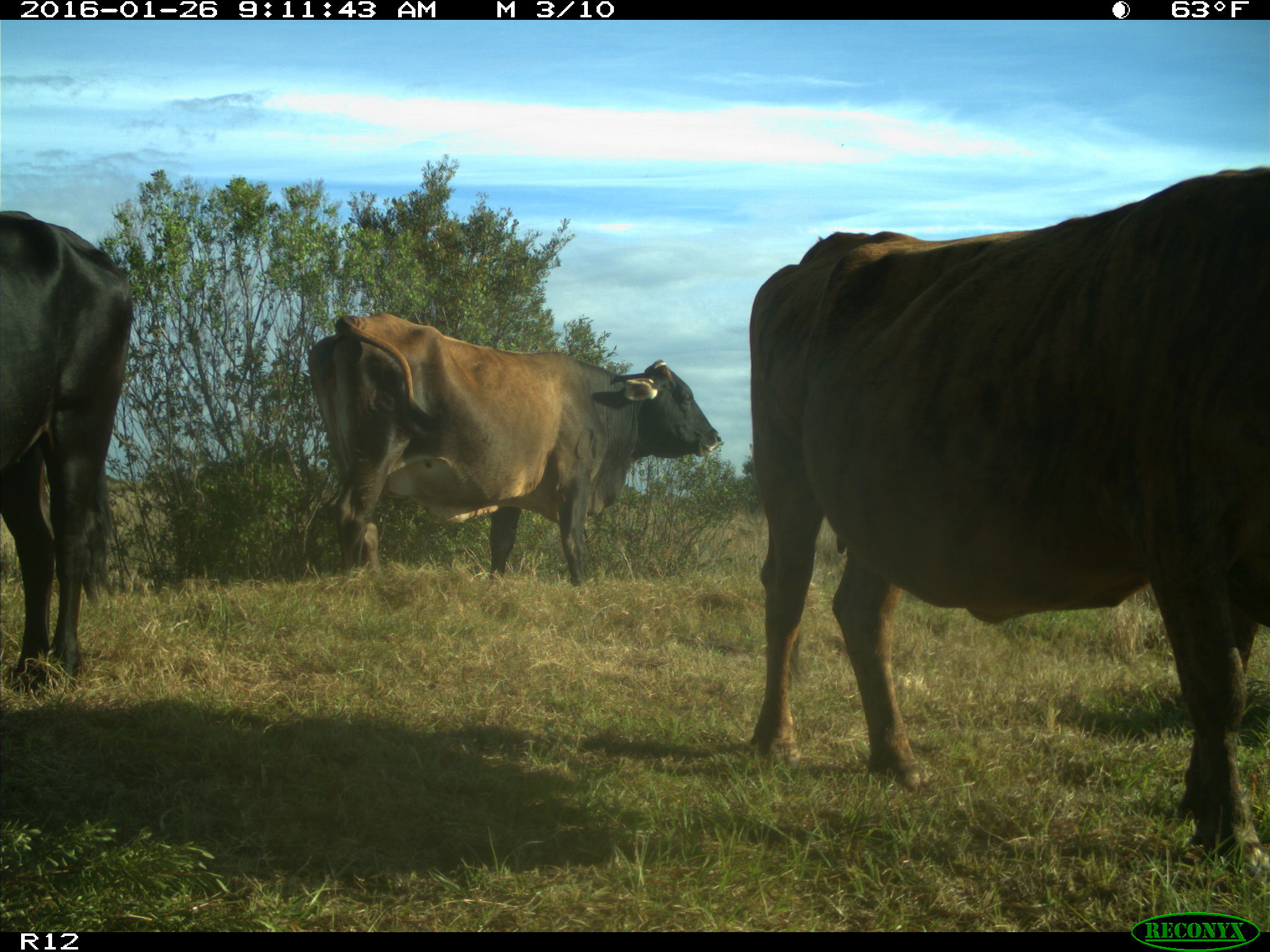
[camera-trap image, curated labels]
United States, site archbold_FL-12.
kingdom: Animalia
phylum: Chordata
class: Mammalia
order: Artiodactyla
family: Bovidae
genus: Bos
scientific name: Bos taurus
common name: domestic cow